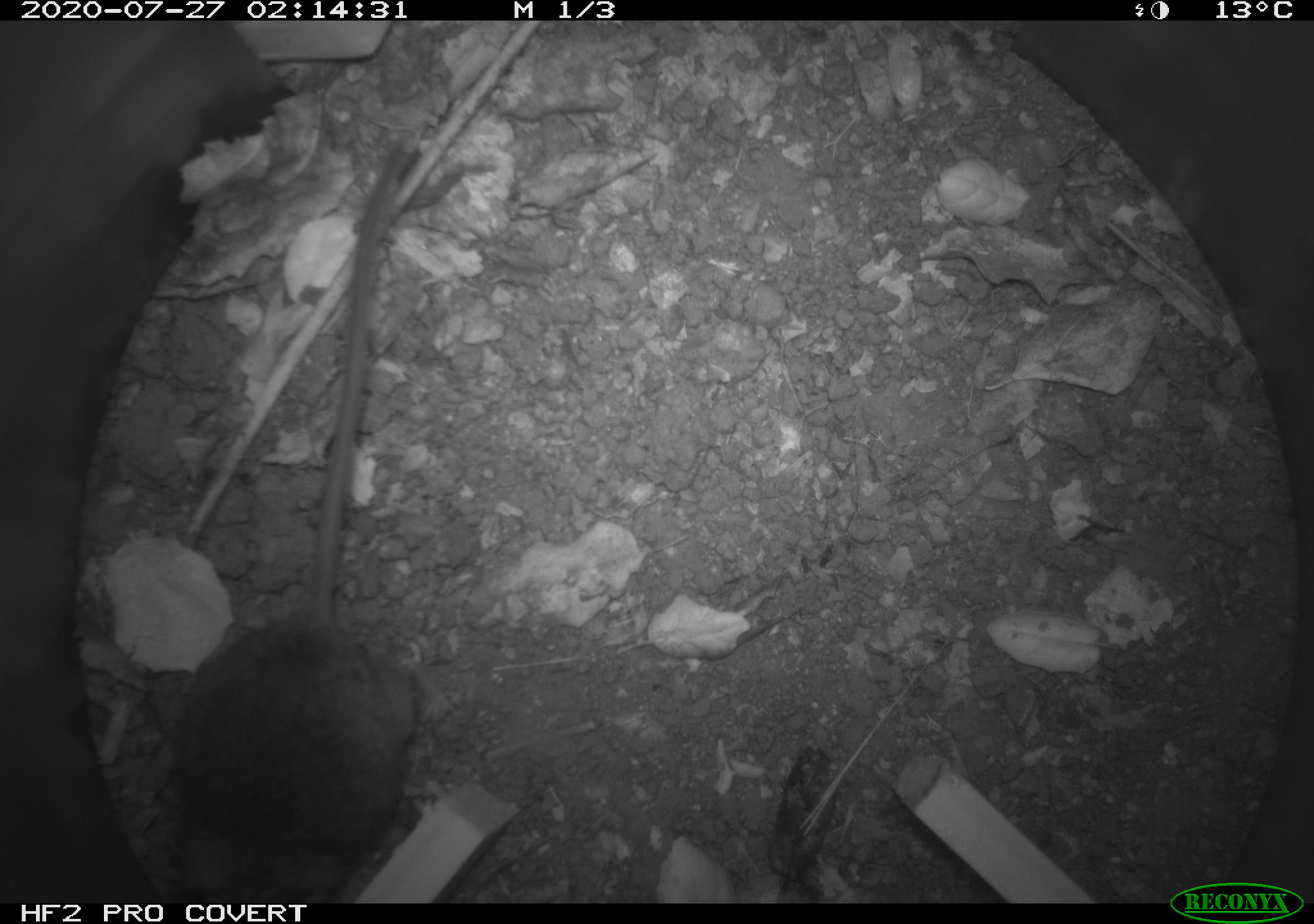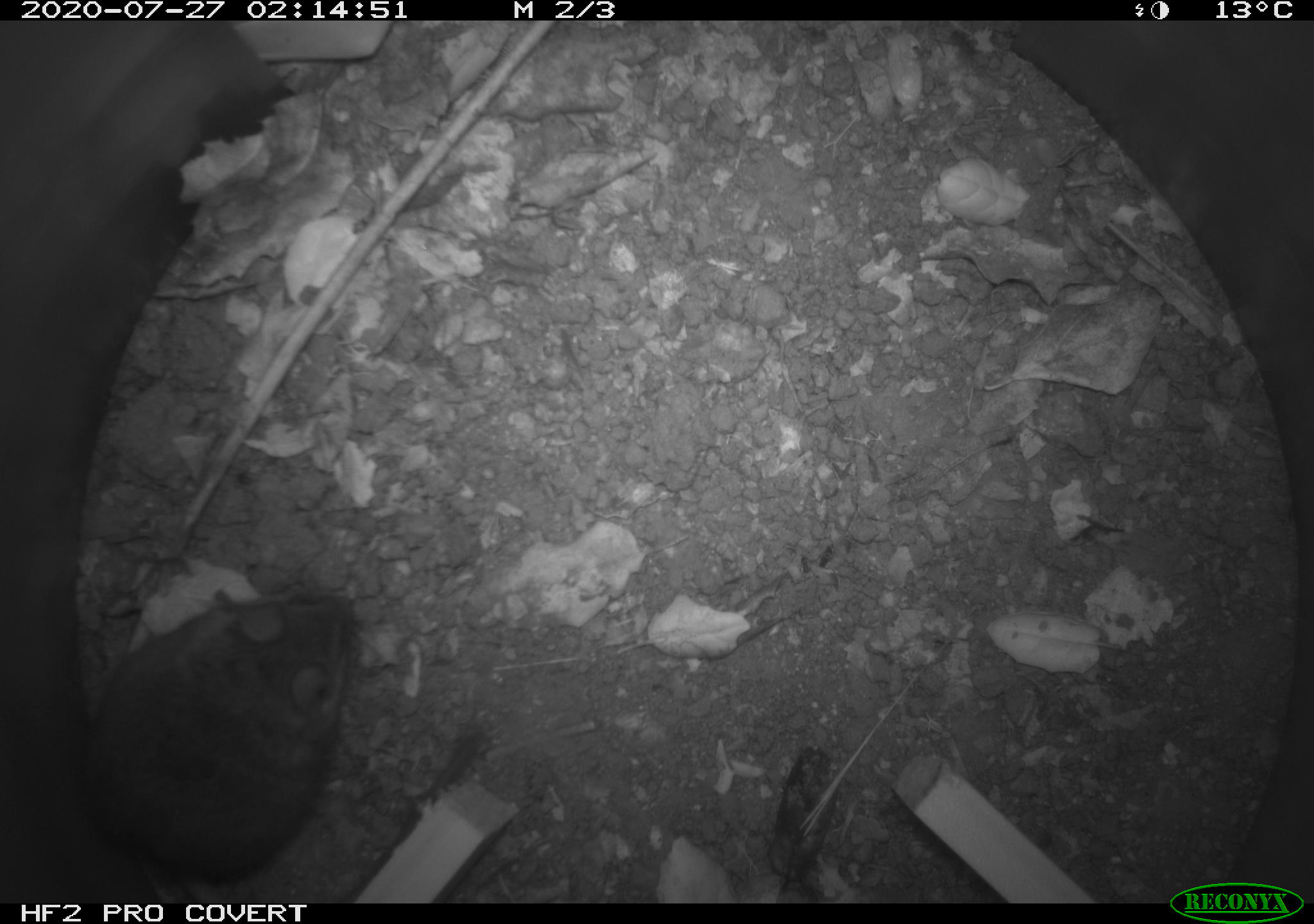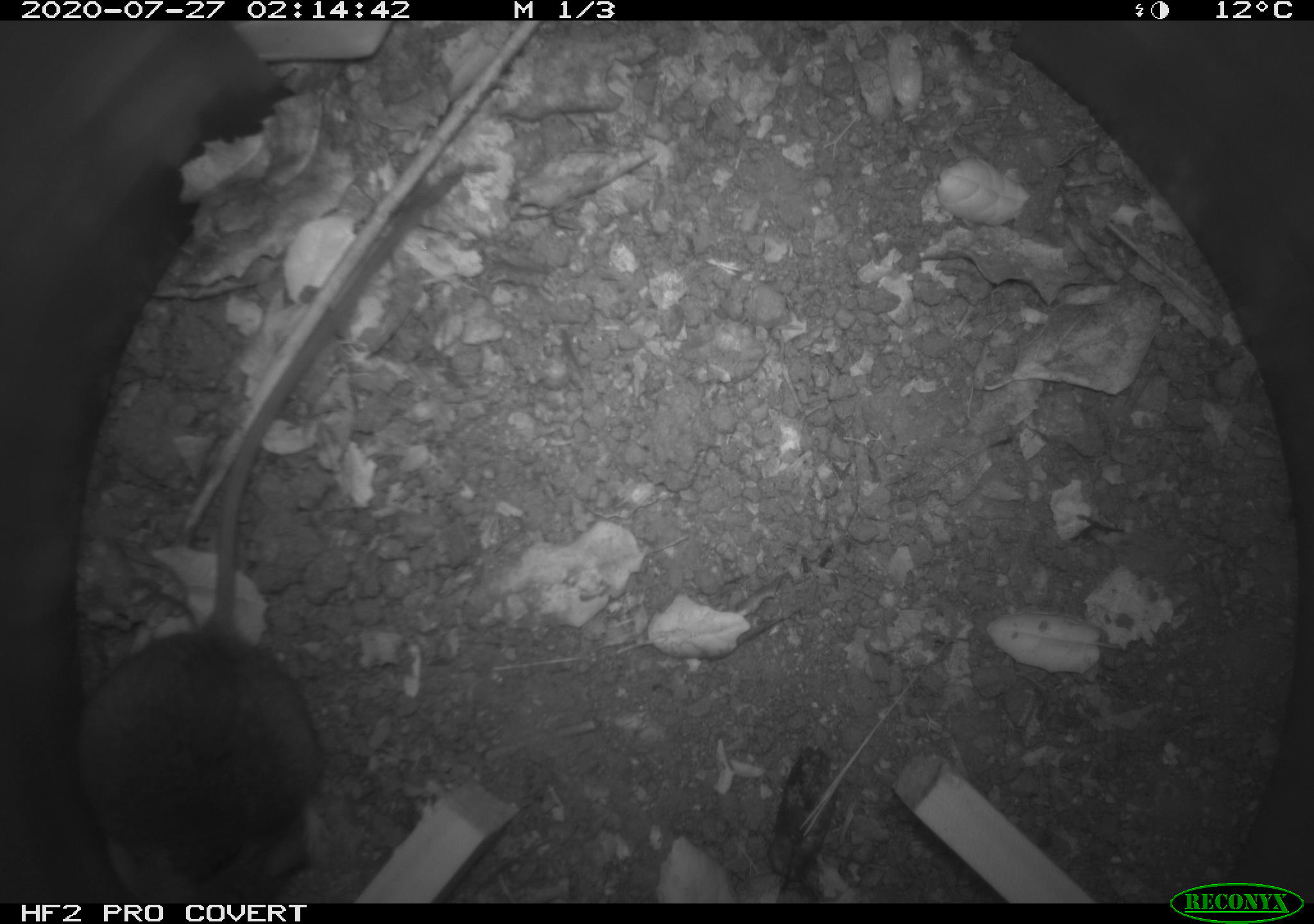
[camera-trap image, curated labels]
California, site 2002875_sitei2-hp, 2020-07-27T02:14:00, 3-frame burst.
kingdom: Animalia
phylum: Chordata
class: Mammalia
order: Rodentia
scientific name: Rodentia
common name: rodent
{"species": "rodent (Rodentia)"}